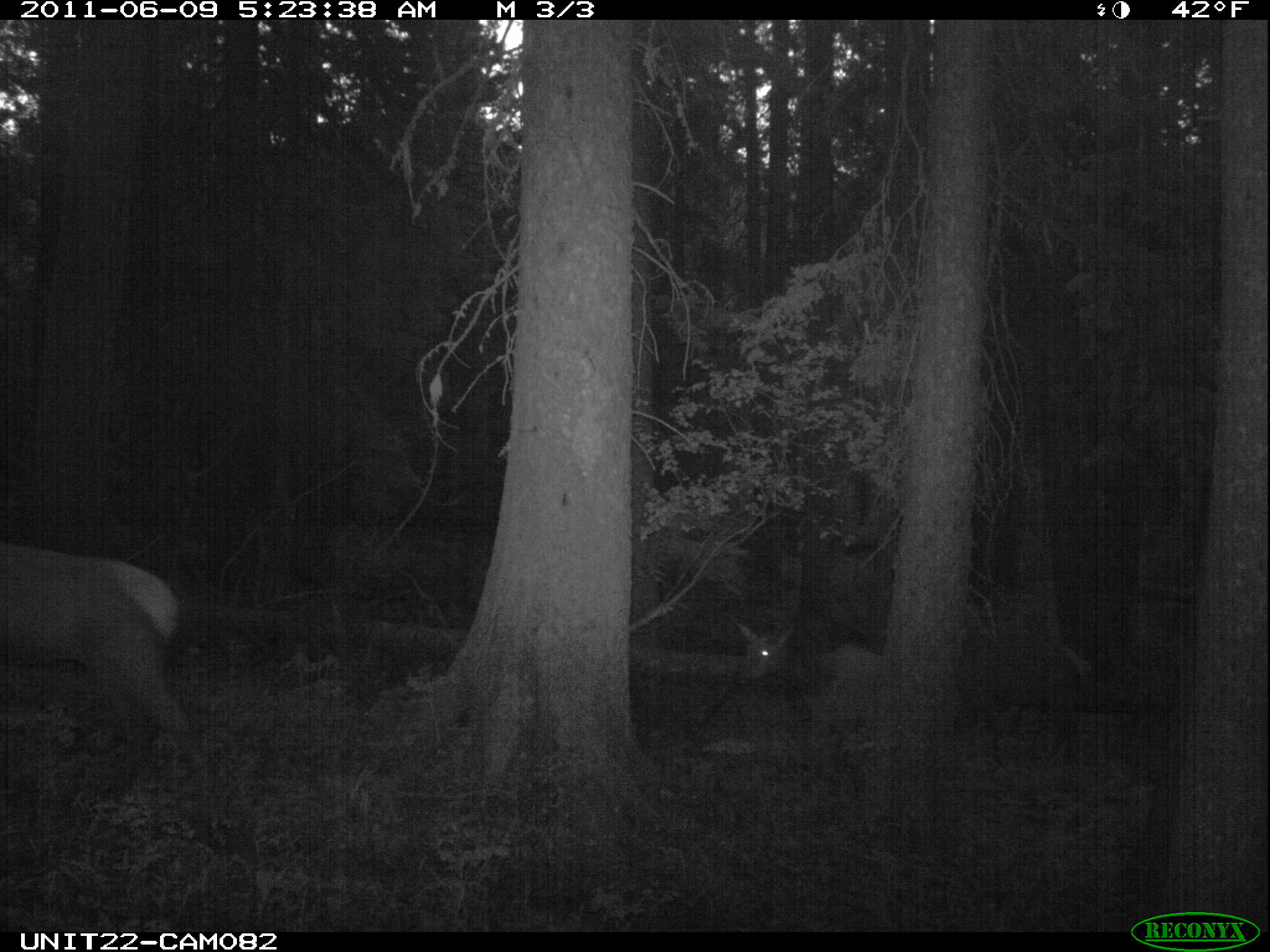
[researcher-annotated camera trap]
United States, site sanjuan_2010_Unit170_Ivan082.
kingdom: Animalia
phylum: Chordata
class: Mammalia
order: Artiodactyla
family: Cervidae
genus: Cervus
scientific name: Cervus elaphus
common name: red deer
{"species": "Cervus elaphus (red deer)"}